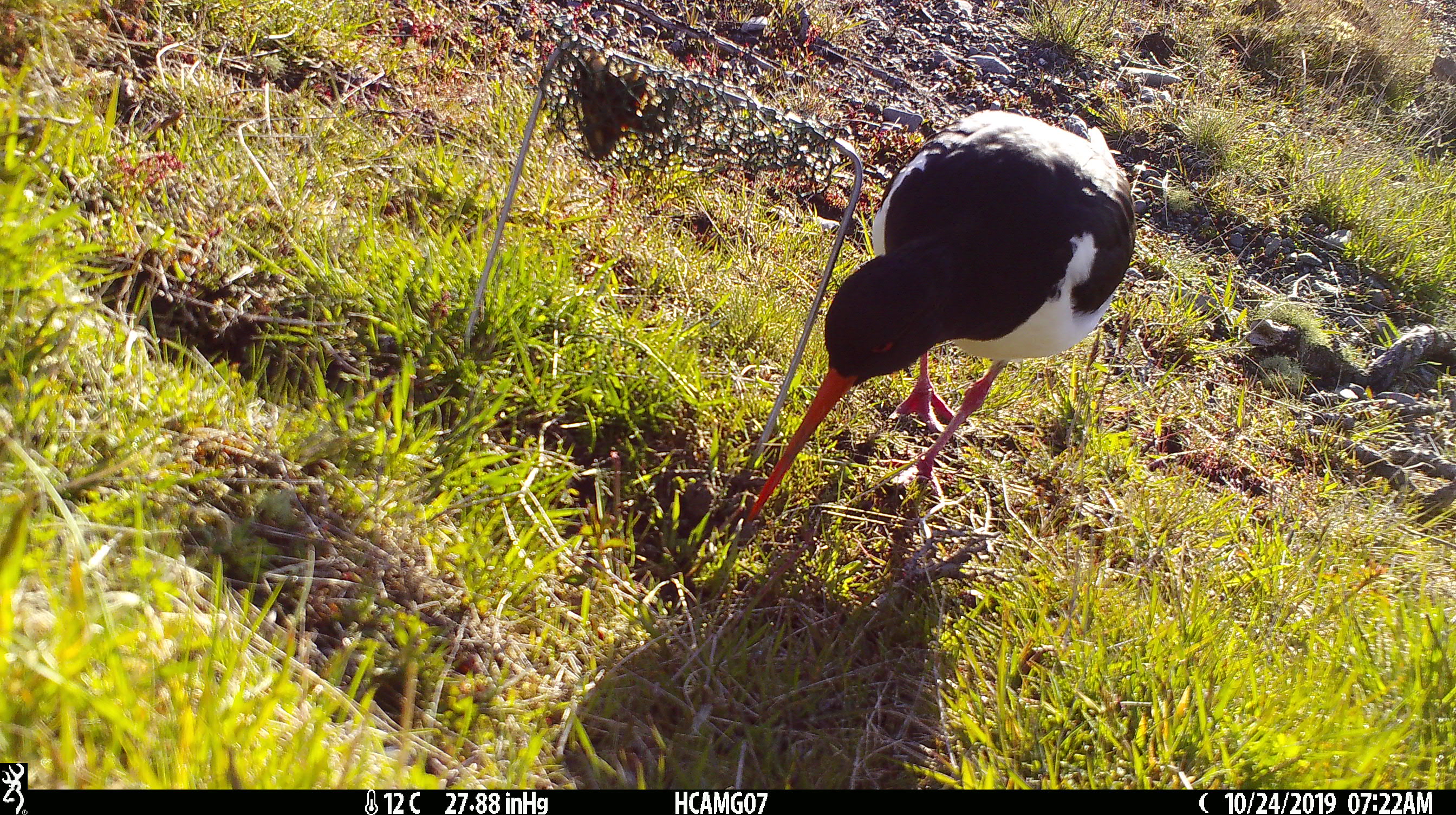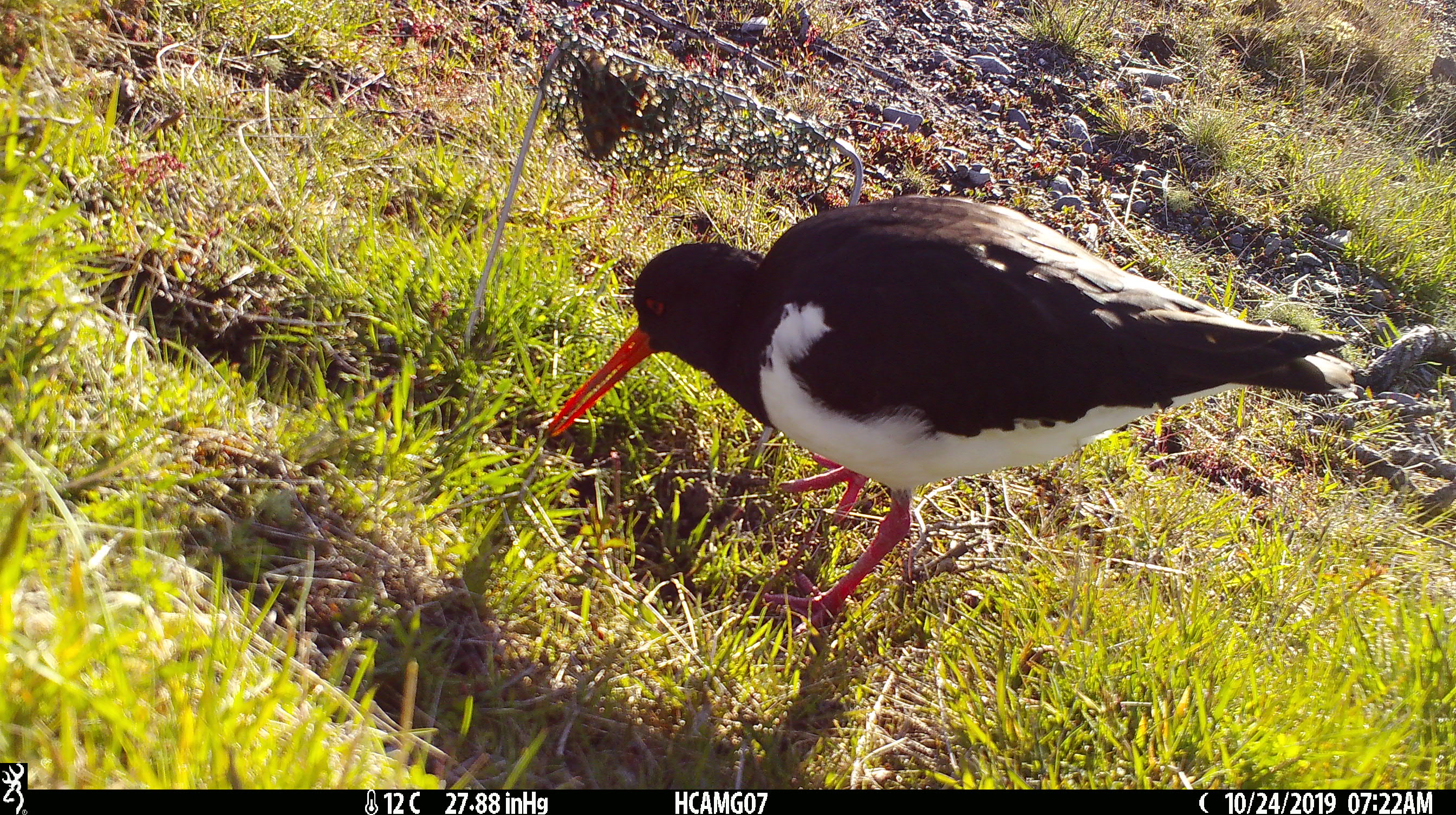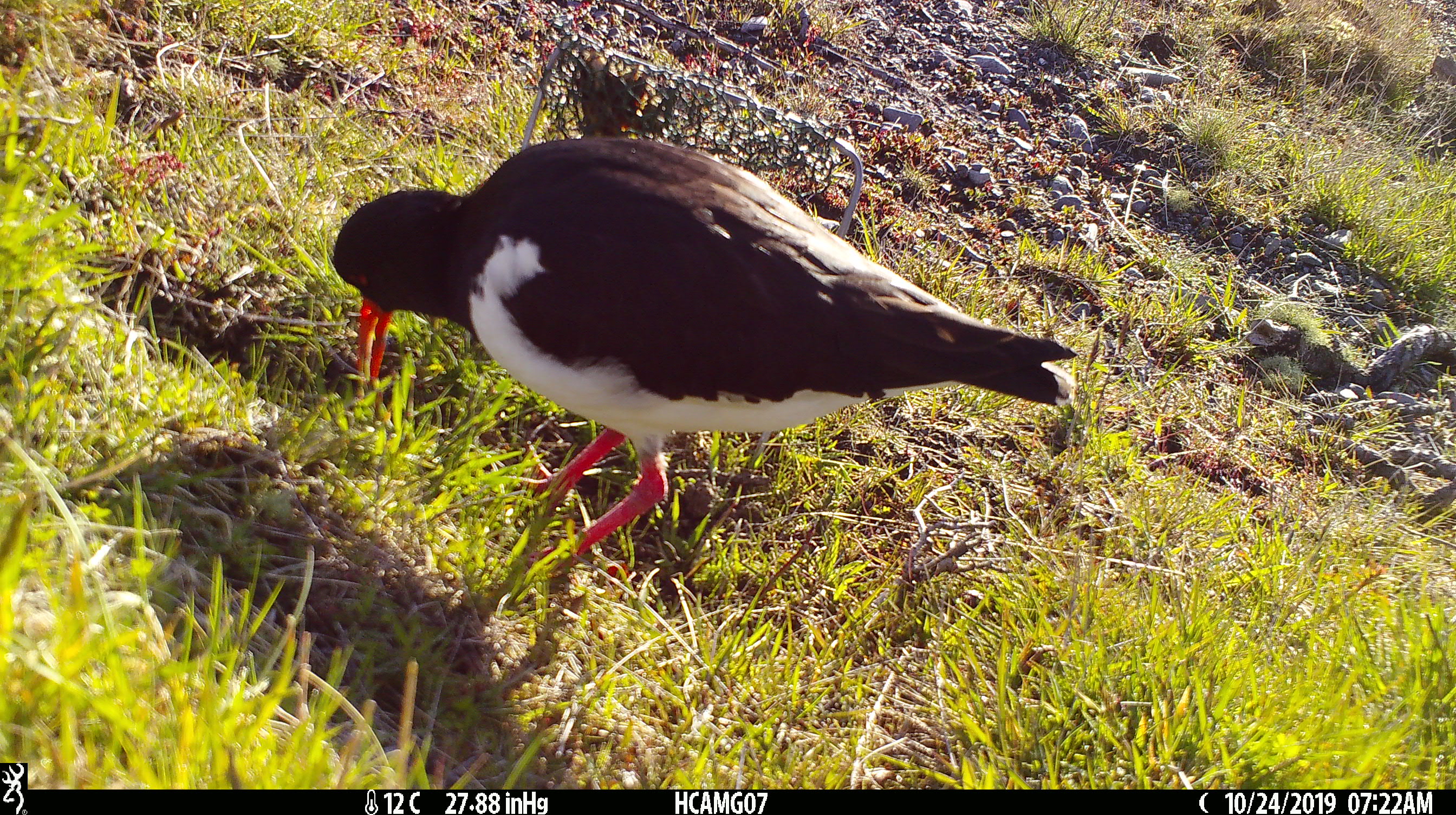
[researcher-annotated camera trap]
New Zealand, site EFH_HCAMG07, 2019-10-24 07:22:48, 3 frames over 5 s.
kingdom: Animalia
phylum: Chordata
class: Aves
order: Charadriiformes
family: Haematopodidae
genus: Haematopus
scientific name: Haematopus unicolor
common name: variable oystercatcher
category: oystercatcher